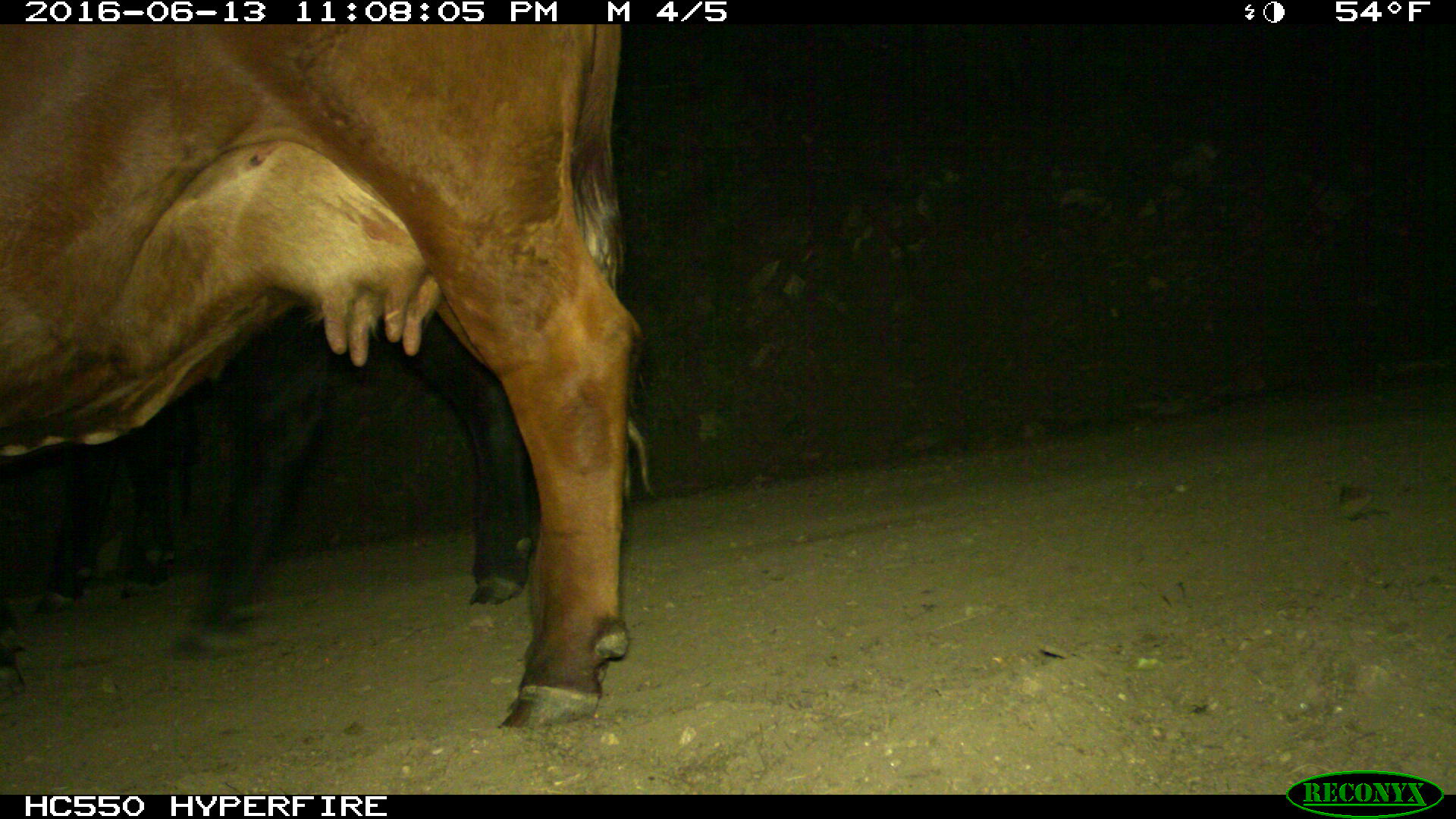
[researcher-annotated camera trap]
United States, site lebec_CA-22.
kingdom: Animalia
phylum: Chordata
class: Mammalia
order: Artiodactyla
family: Bovidae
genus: Bos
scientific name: Bos taurus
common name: domestic cow